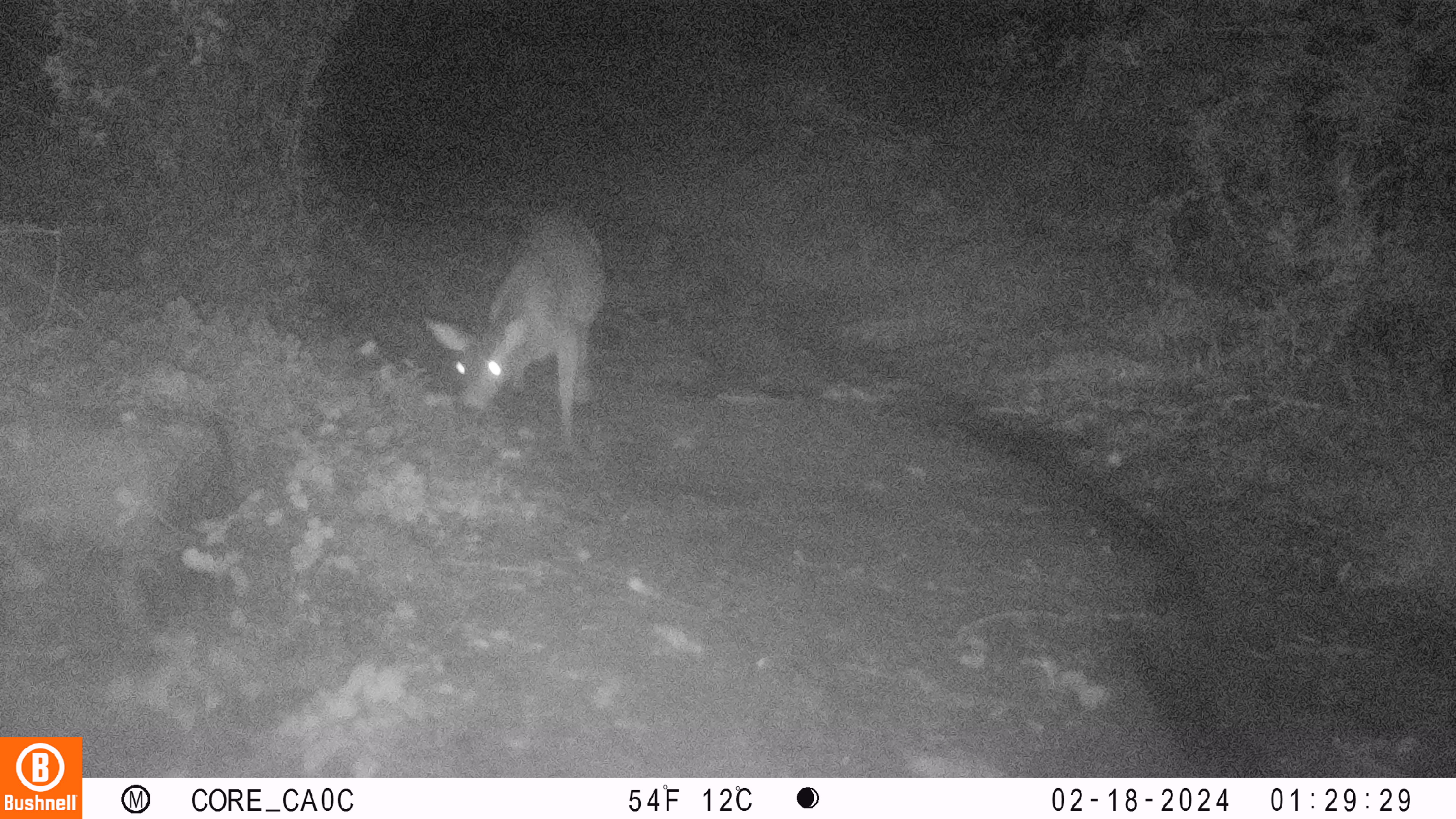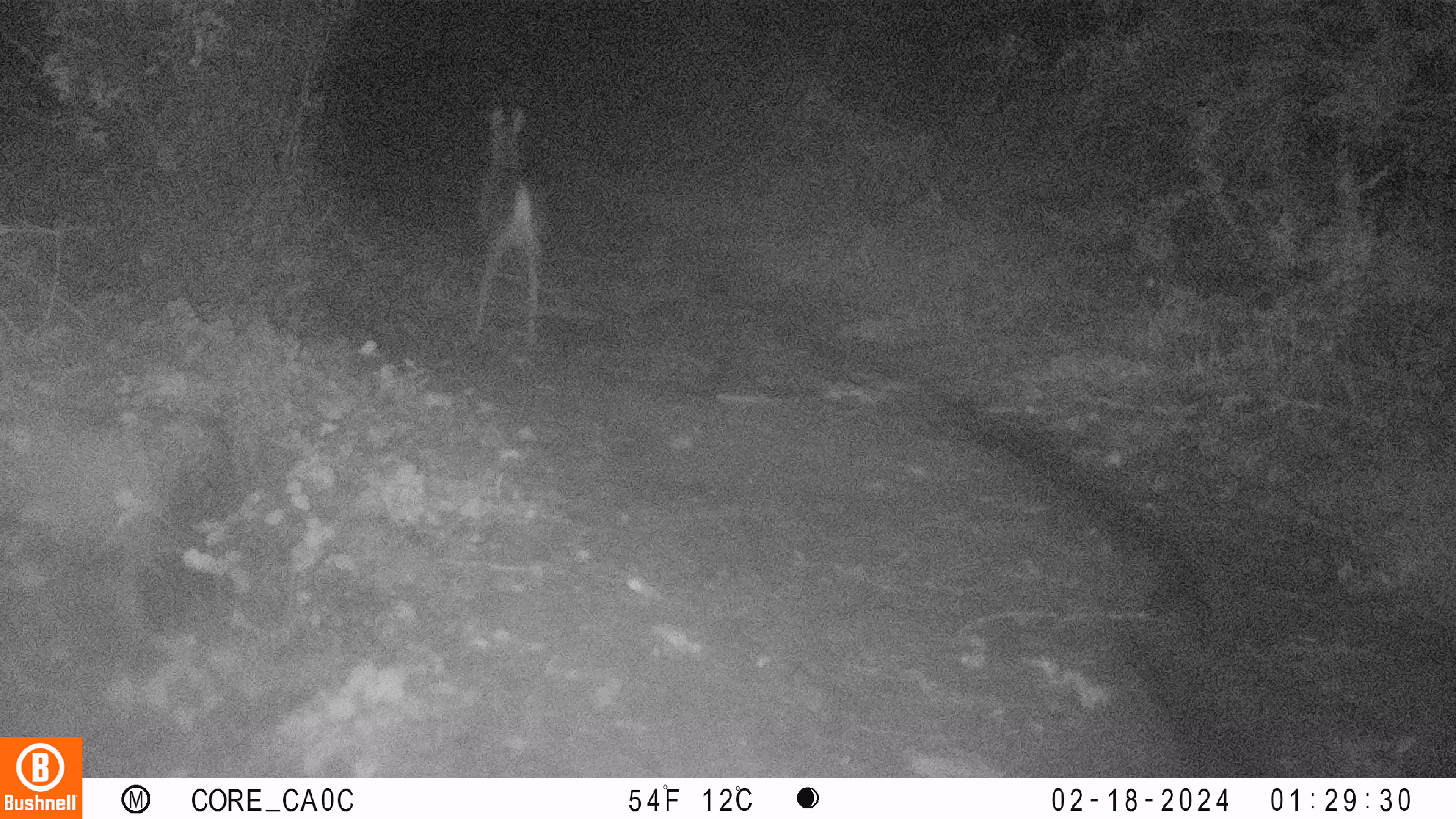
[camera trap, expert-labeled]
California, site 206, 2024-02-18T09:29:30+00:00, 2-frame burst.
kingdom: Animalia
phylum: Chordata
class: Mammalia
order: Artiodactyla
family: Cervidae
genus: Odocoileus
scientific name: Odocoileus hemionus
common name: mule deer